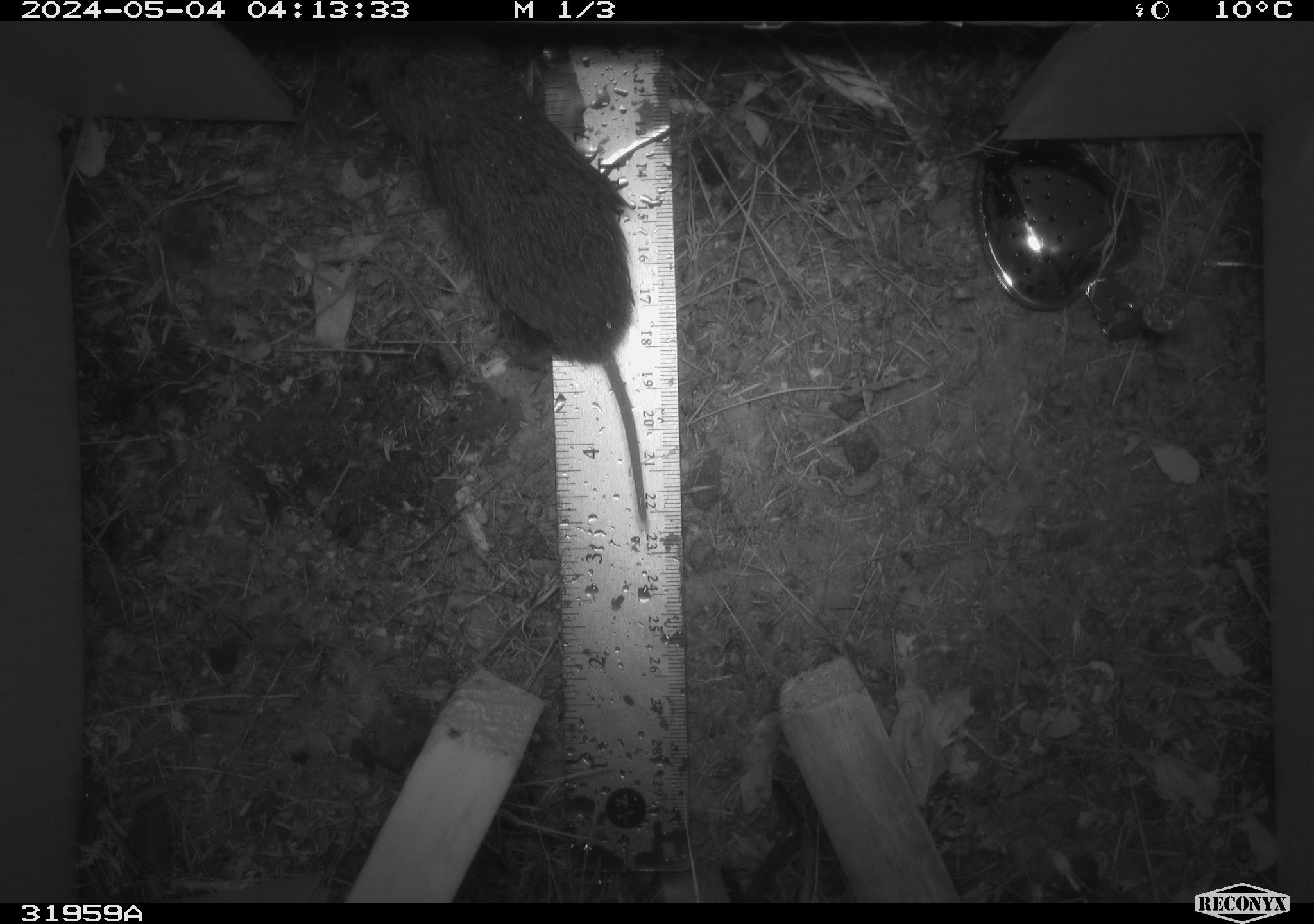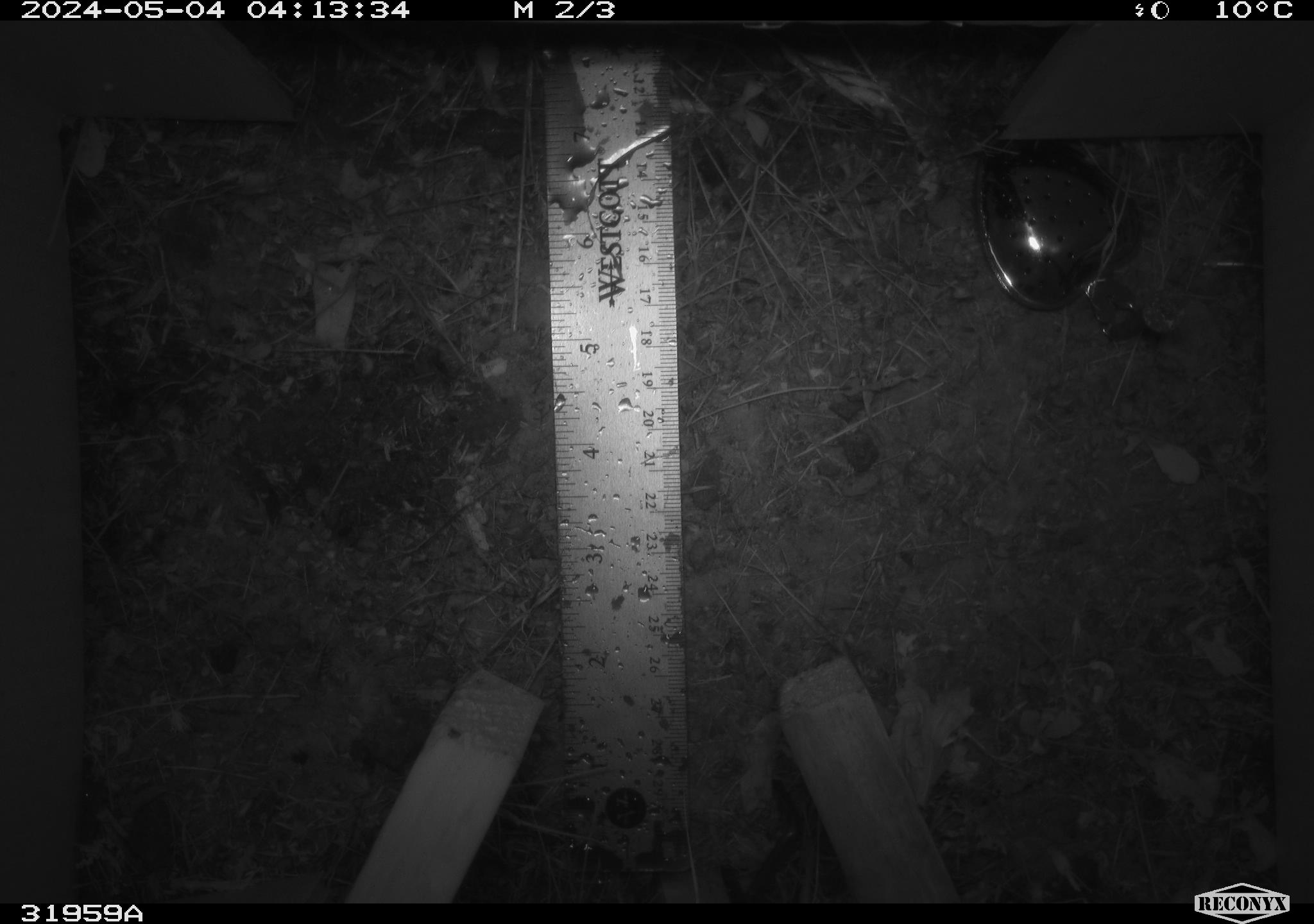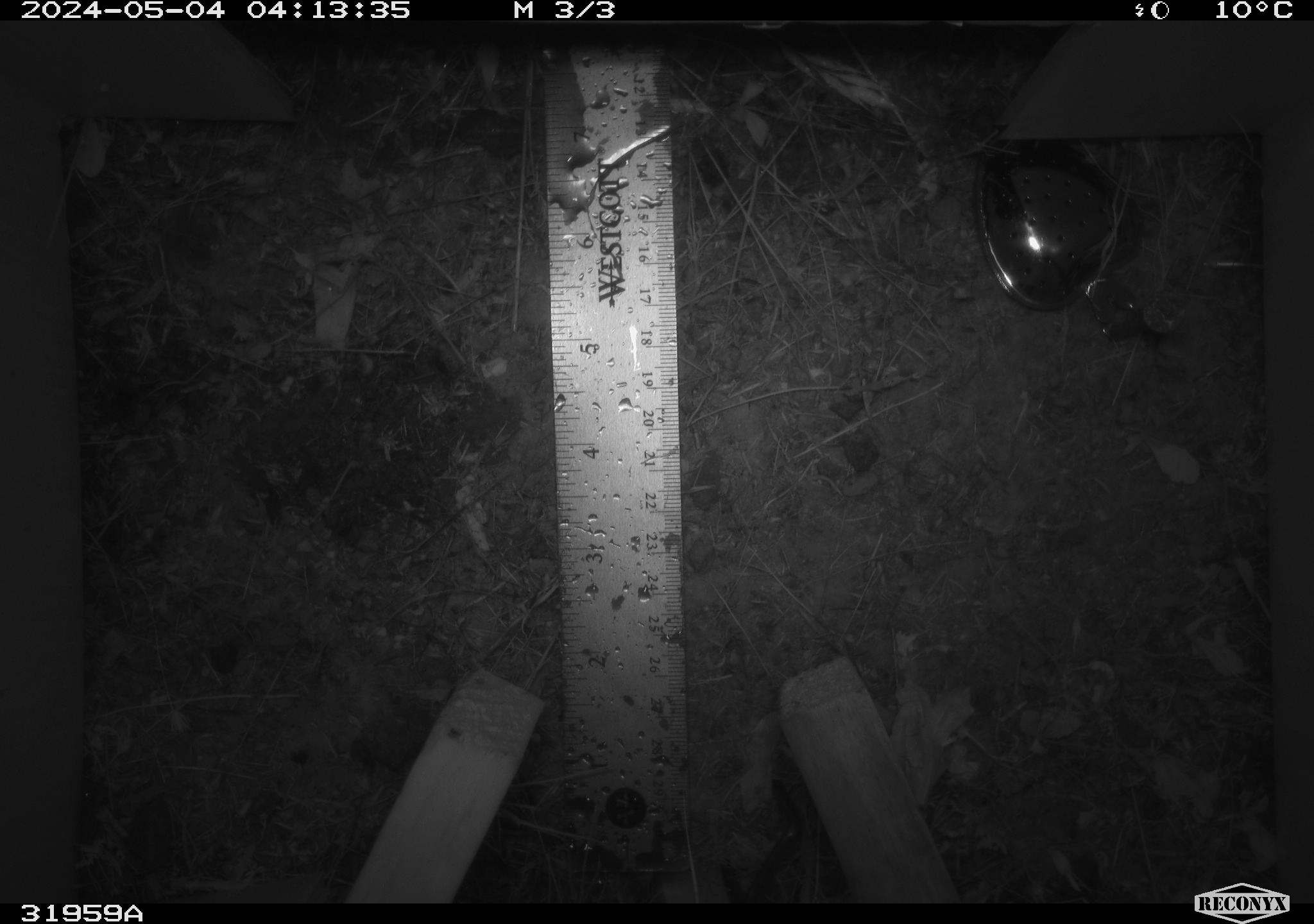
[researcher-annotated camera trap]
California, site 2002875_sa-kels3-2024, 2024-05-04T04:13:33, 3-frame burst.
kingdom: Animalia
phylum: Chordata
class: Mammalia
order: Rodentia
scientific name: Rodentia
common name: rodent